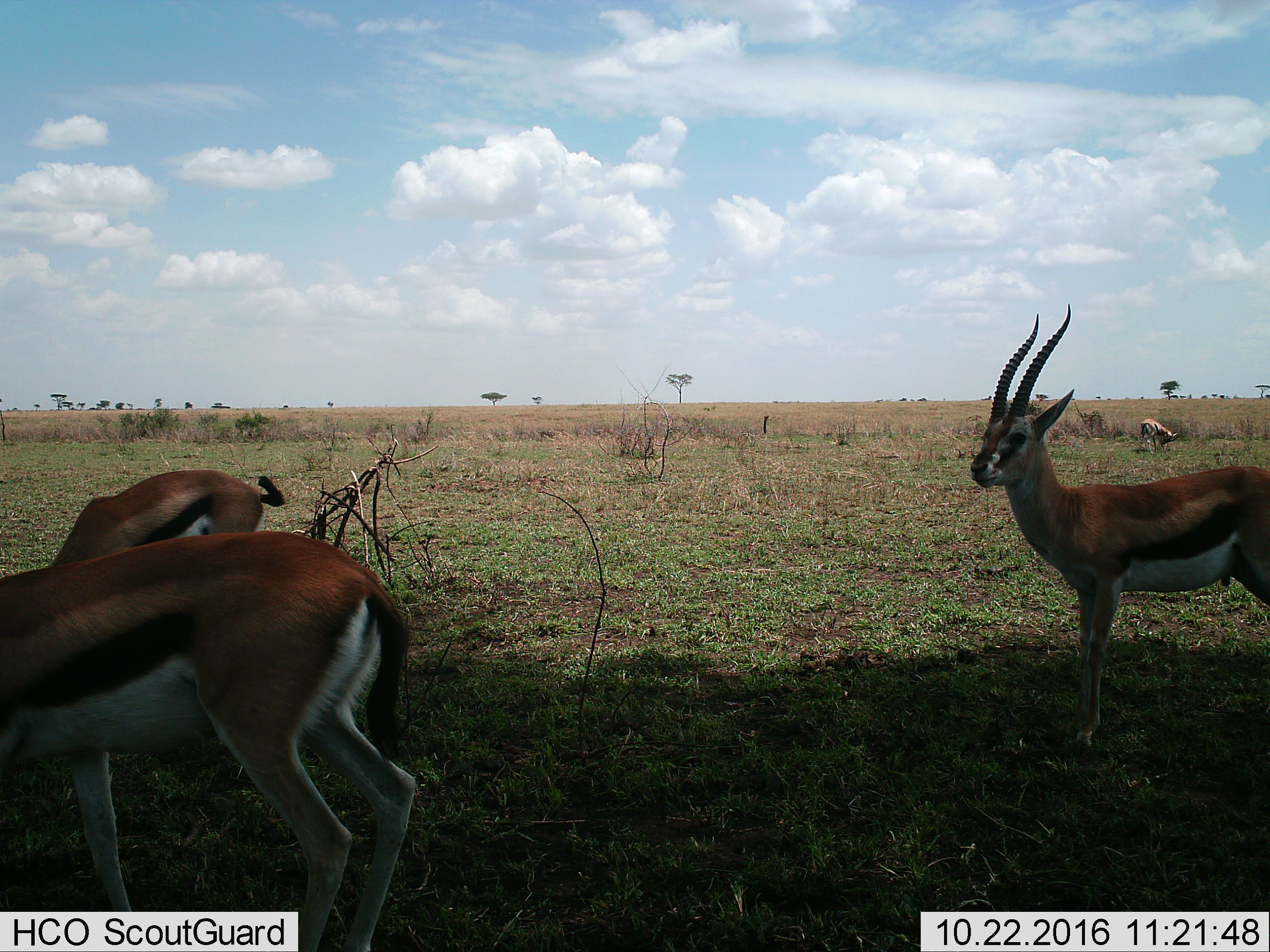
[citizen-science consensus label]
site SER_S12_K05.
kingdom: Animalia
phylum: Chordata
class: Mammalia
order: Artiodactyla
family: Bovidae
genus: Eudorcas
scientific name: Eudorcas thomsonii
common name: thomson's gazelle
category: gazellethomsons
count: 4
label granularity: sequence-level